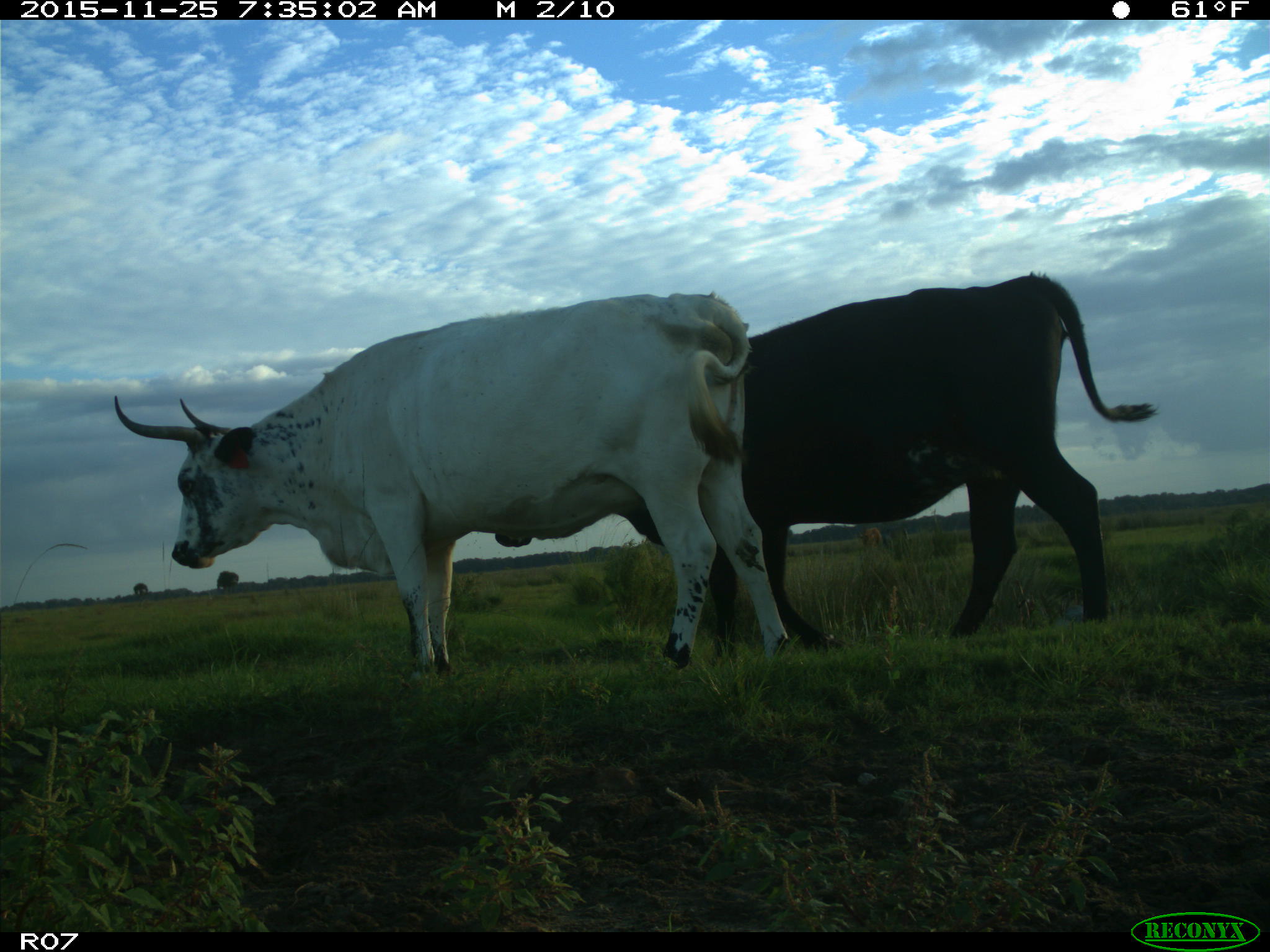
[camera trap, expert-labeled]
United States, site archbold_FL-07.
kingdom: Animalia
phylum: Chordata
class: Mammalia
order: Artiodactyla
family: Bovidae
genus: Bos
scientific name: Bos taurus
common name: domestic cow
Bos taurus (domestic cow).